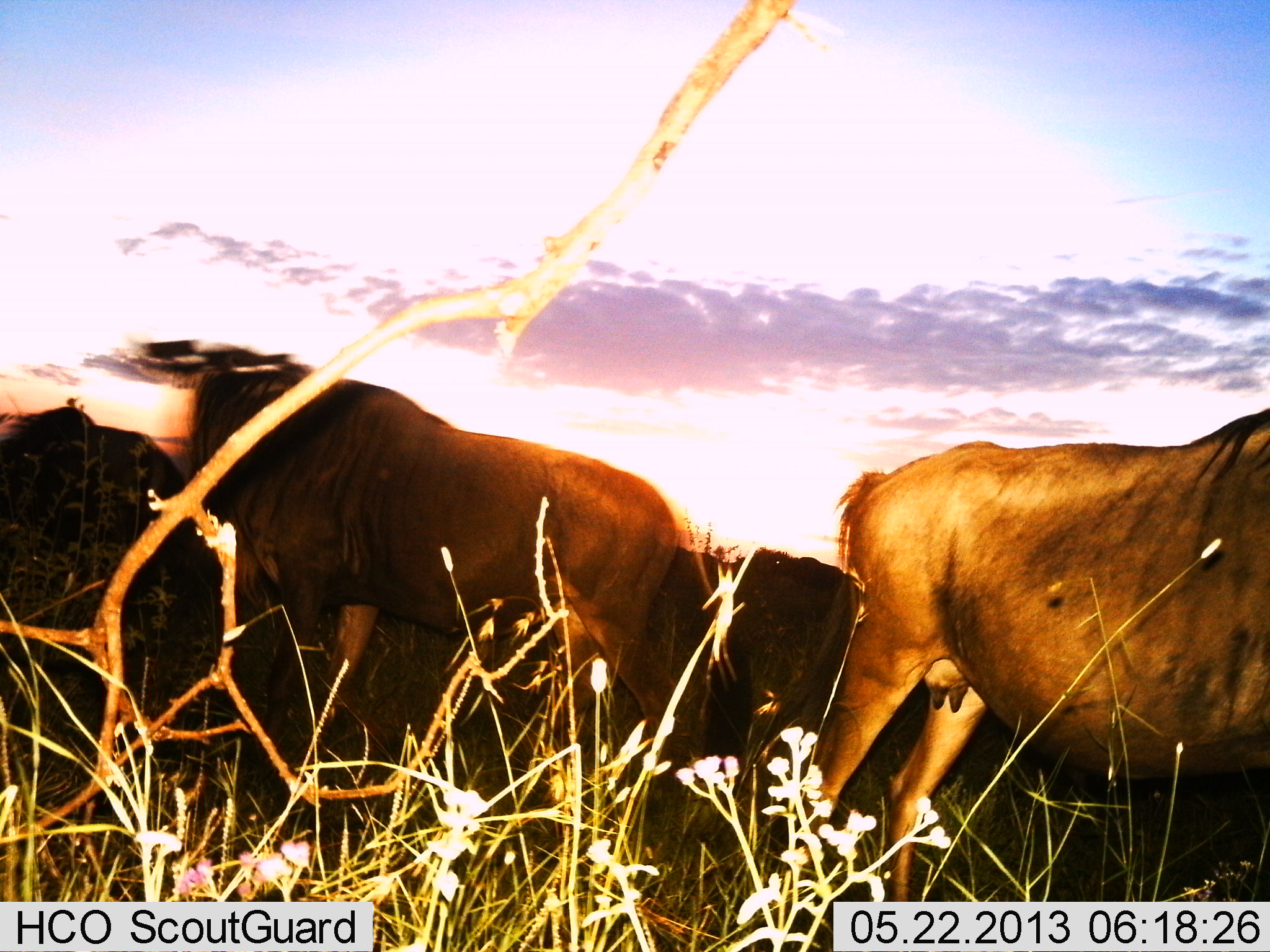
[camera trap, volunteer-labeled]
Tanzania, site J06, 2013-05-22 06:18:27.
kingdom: Animalia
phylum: Chordata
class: Mammalia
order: Artiodactyla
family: Bovidae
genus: Connochaetes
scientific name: Connochaetes taurinus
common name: blue wildebeest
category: wildebeest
Wildebeest (blue wildebeest) (Connochaetes taurinus), count 4. Behavior (volunteer vote fractions): standing 95%, resting 5%, moving 0%, interacting 5%. Young present (vote fraction): 0%. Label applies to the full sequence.